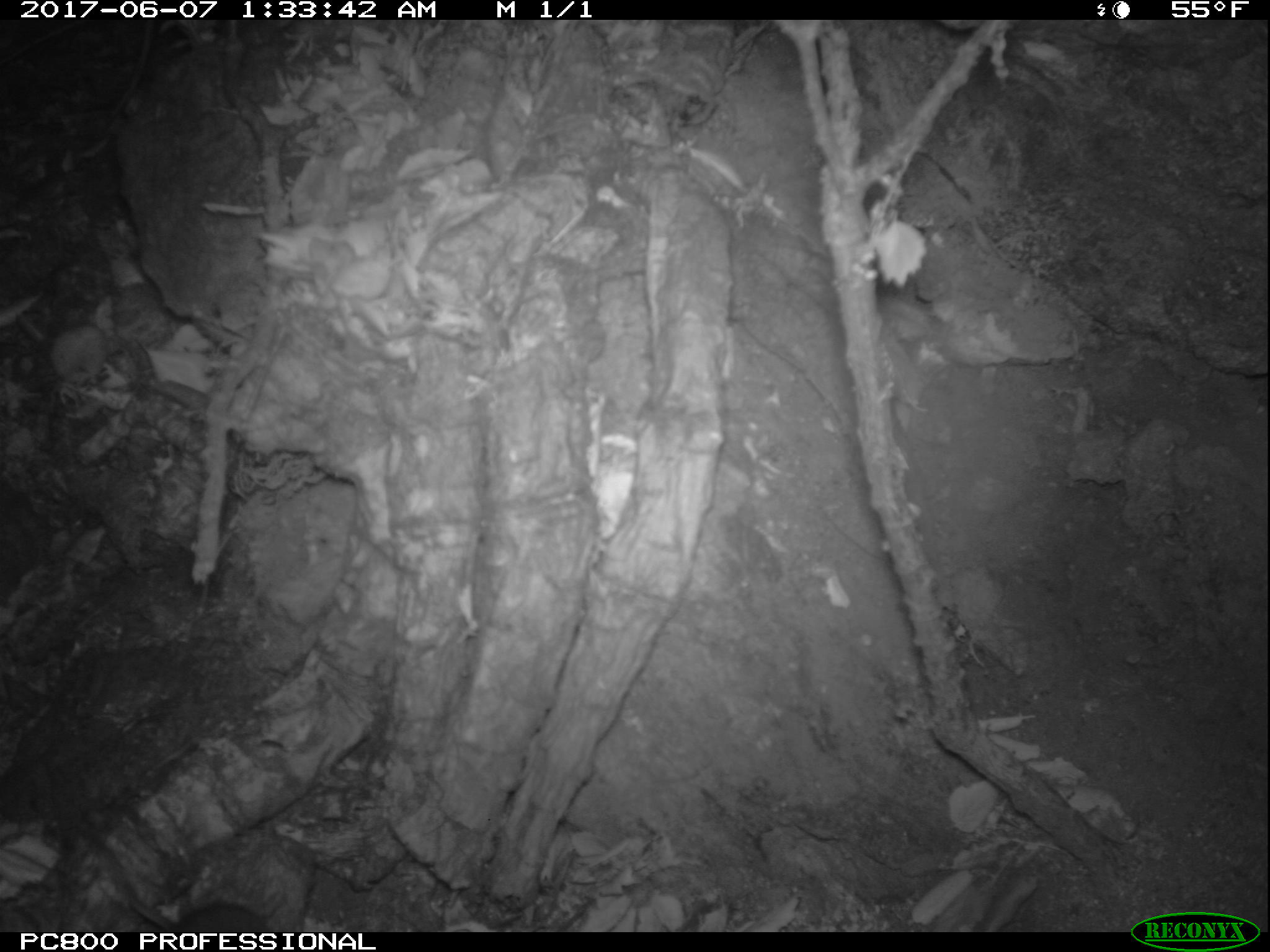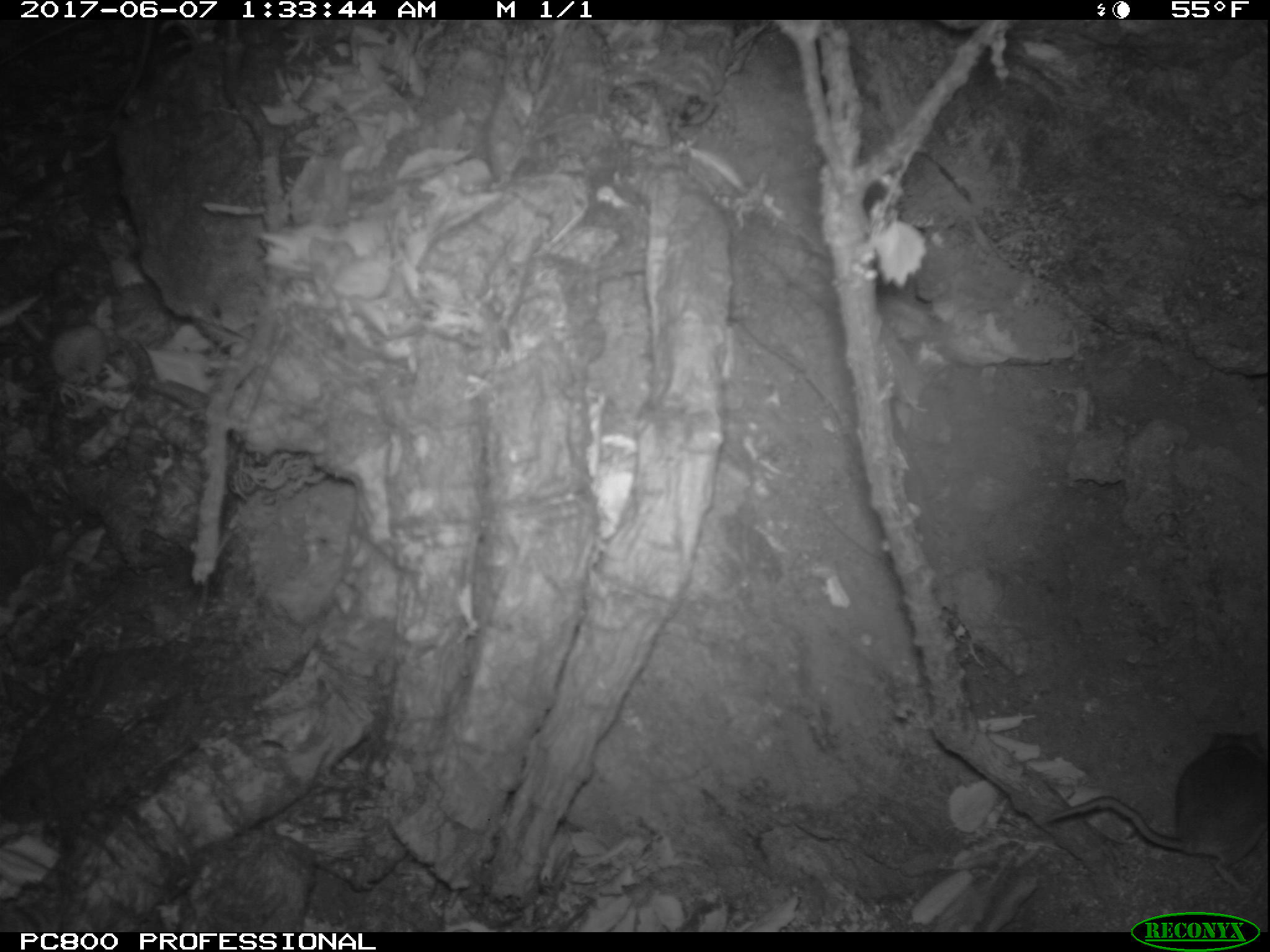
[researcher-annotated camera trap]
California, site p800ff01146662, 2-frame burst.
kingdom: Animalia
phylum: Chordata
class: Mammalia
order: Rodentia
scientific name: Rodentia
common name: rodent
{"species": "rodent (Rodentia)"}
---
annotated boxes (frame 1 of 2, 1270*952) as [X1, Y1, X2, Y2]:
rodent: [89, 840, 273, 933]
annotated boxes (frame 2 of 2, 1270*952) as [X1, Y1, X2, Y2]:
rodent: [1034, 731, 1269, 900]